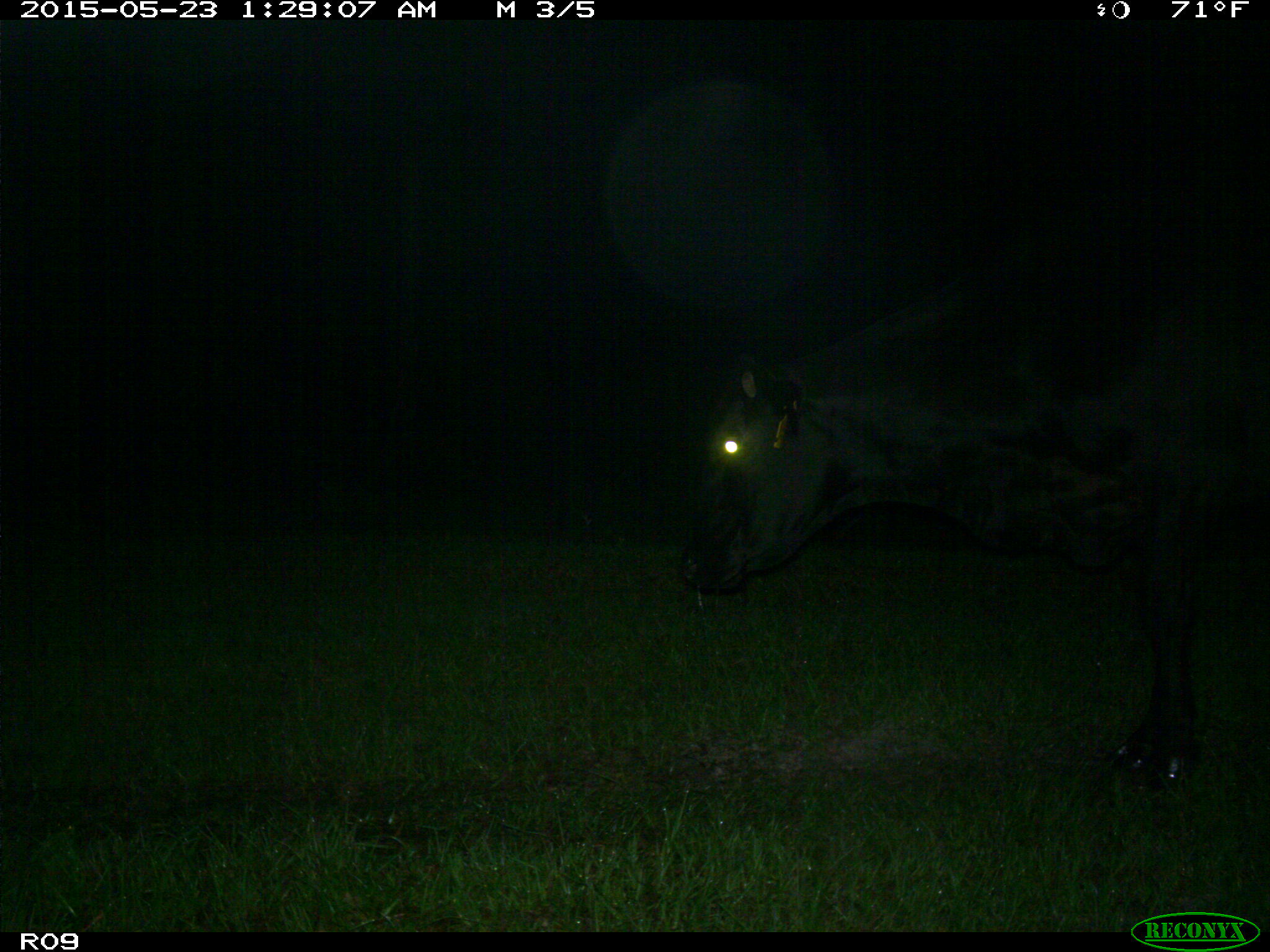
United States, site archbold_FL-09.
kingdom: Animalia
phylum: Chordata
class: Mammalia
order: Artiodactyla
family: Bovidae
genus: Bos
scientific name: Bos taurus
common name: domestic cow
Bos taurus (domestic cow).